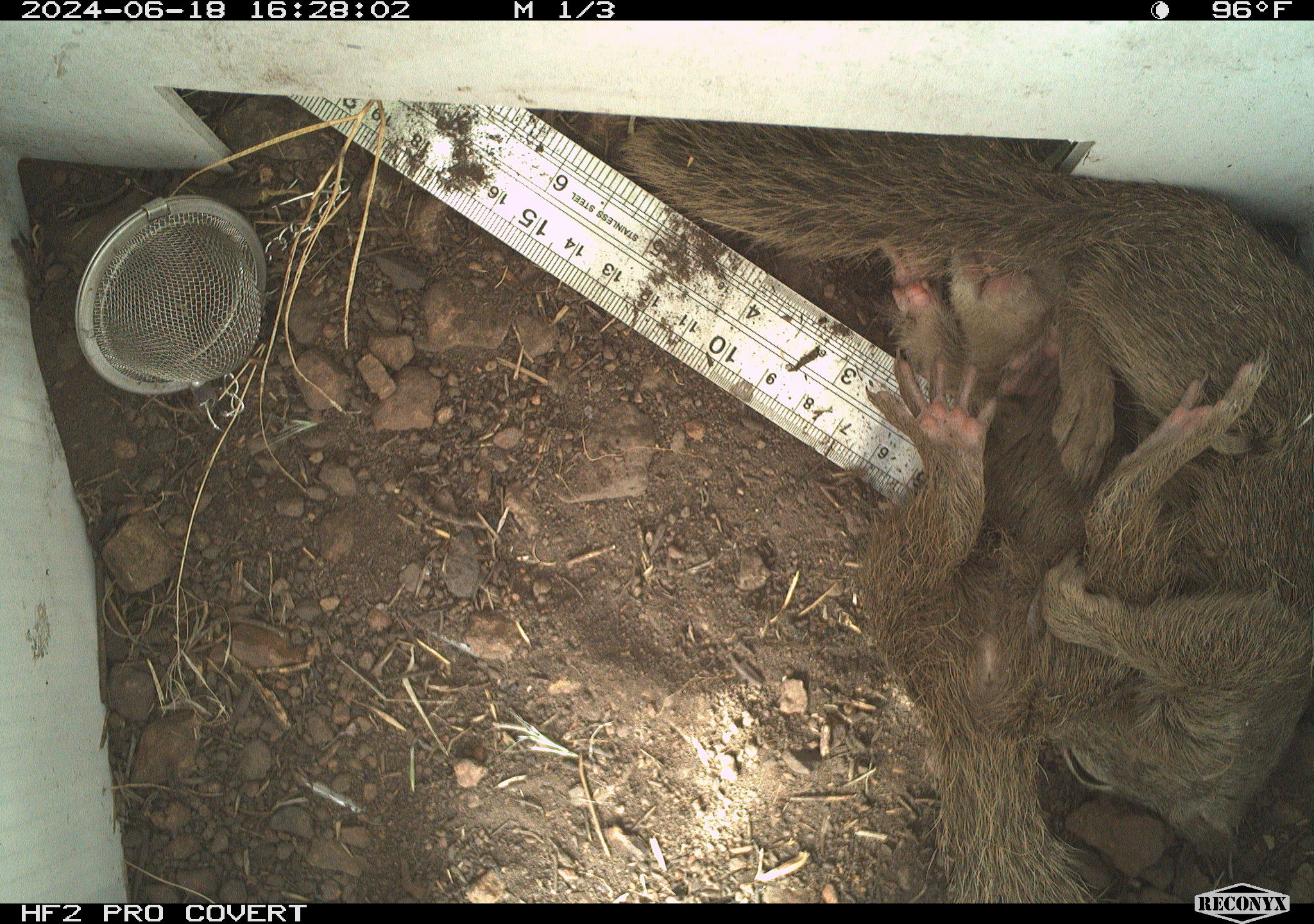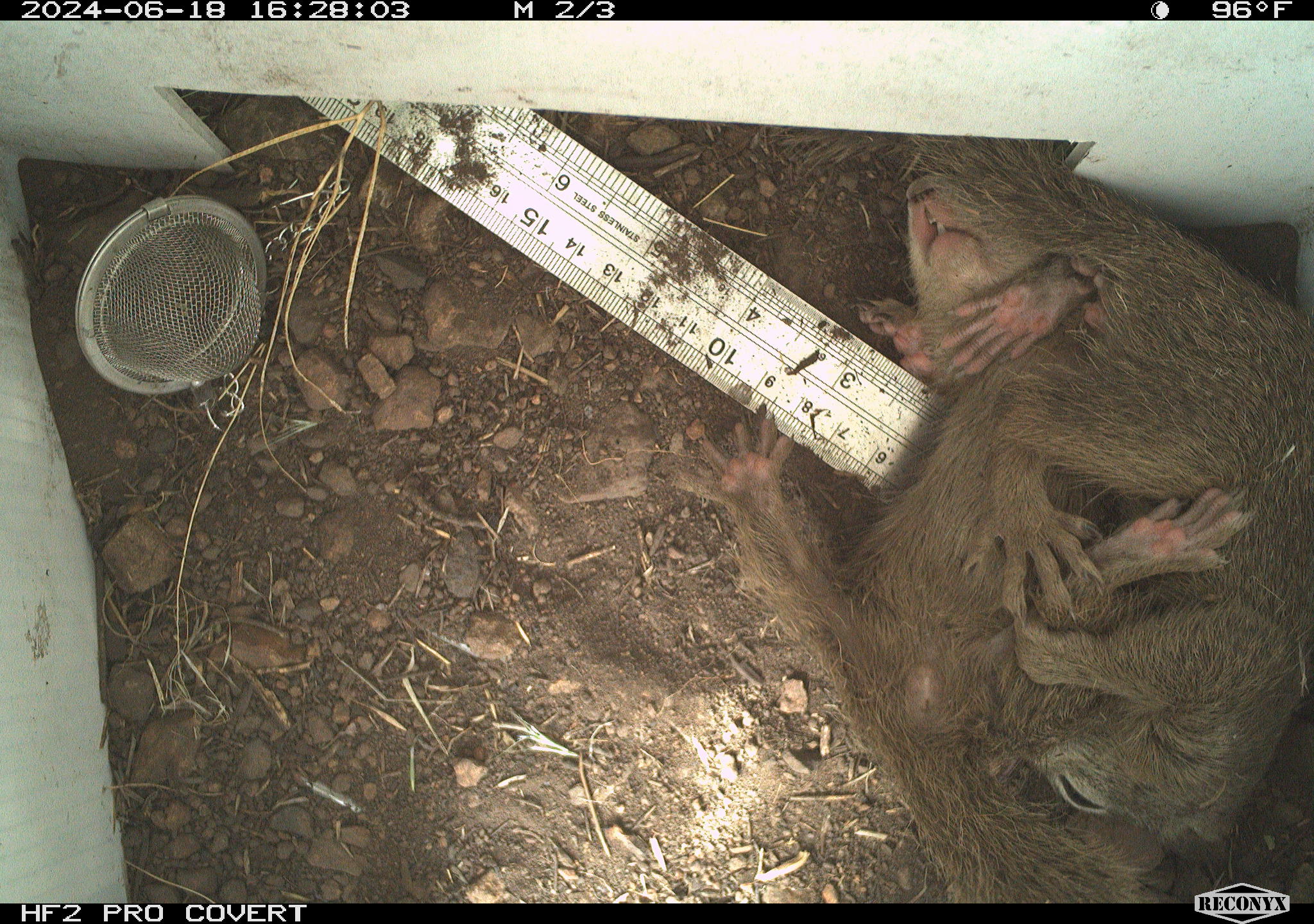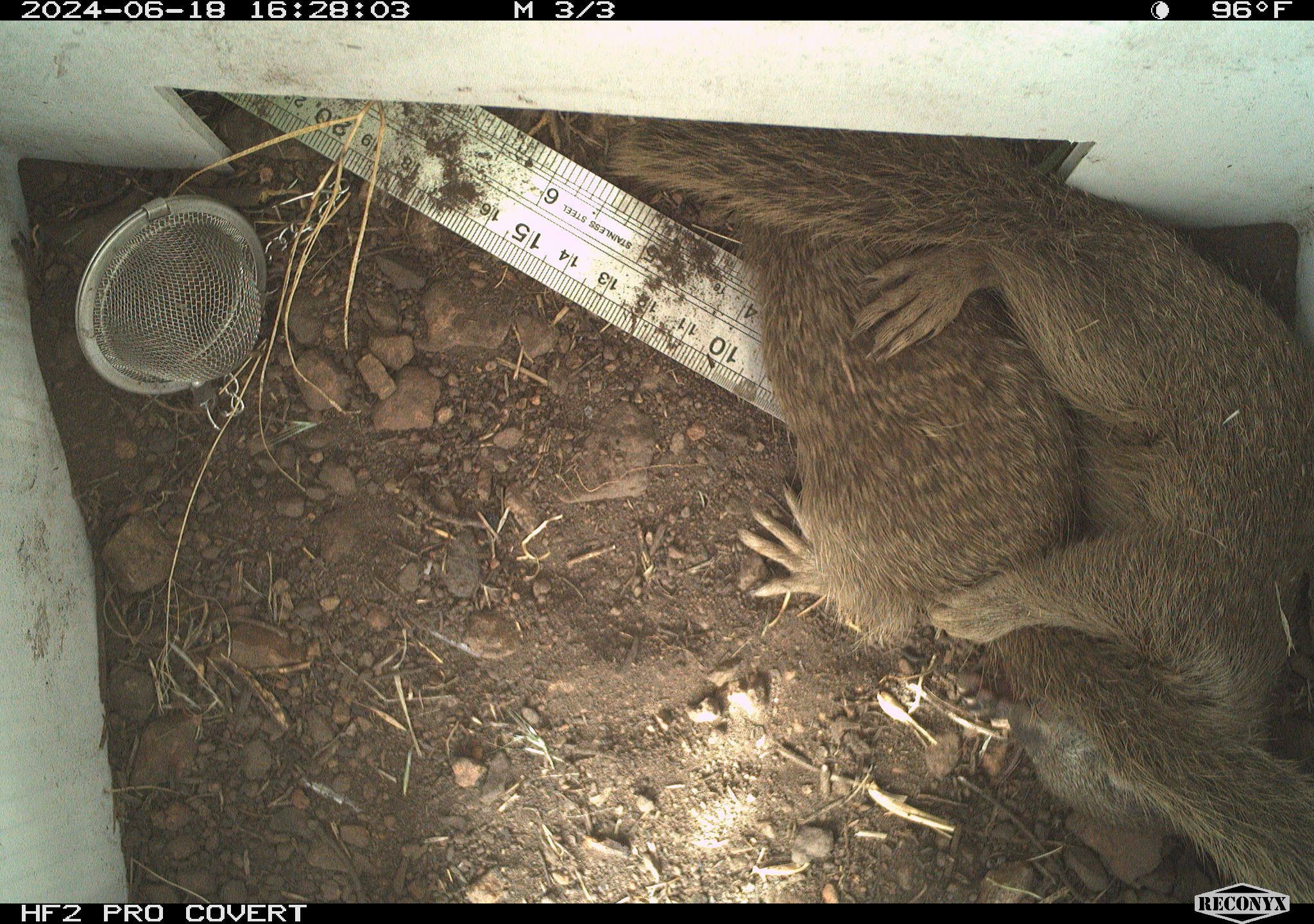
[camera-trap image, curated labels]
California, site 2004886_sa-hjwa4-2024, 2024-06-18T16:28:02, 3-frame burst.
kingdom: Animalia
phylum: Chordata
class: Mammalia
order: Rodentia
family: Sciuridae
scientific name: Sciuridae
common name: squirrels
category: sciuridae family